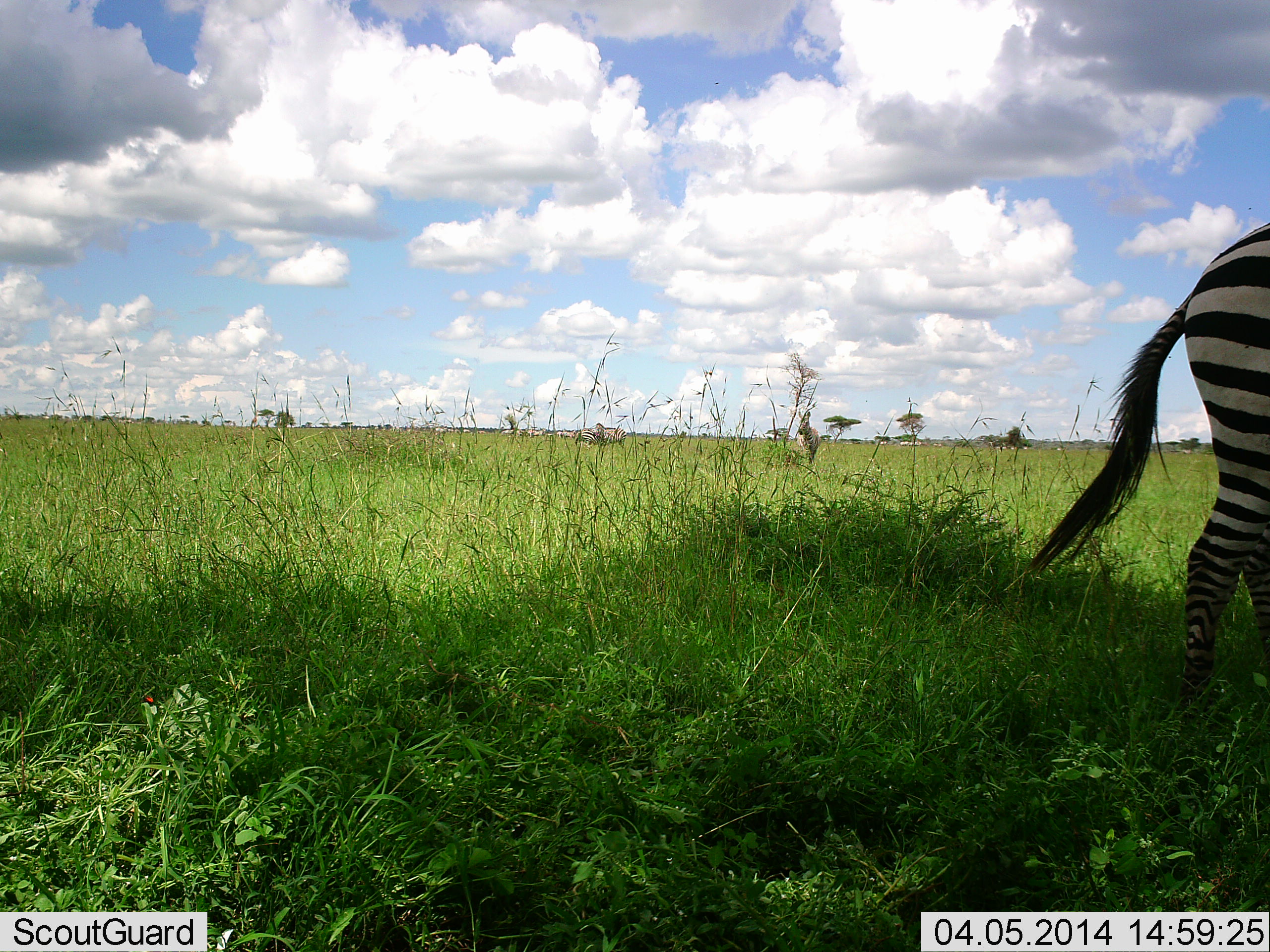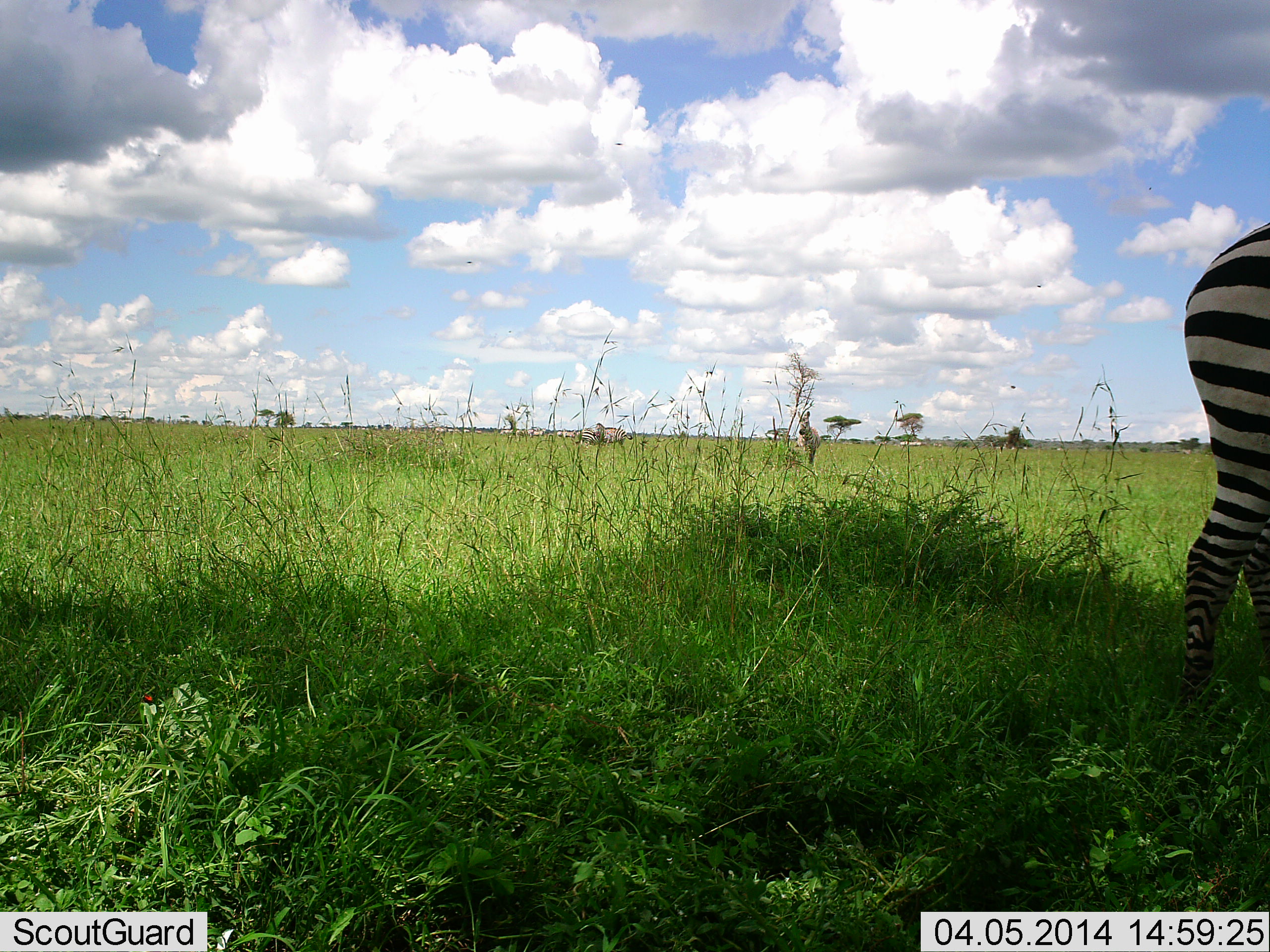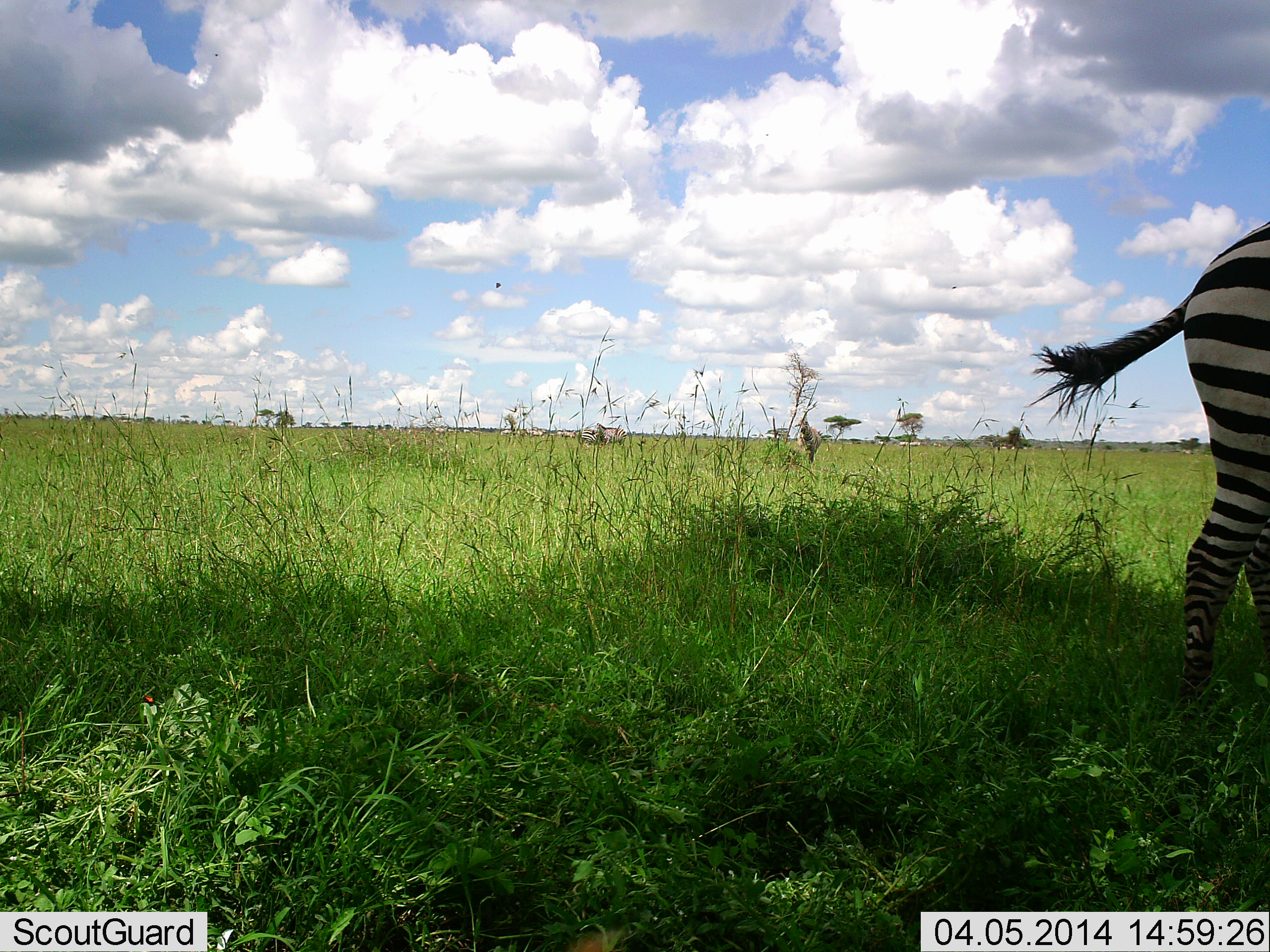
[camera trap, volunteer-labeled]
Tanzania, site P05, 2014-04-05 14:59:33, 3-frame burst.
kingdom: Animalia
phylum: Chordata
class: Mammalia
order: Perissodactyla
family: Equidae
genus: Equus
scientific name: Equus quagga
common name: plains zebra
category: zebra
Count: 1.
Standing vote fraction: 70%.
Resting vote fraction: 0%.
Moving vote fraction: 10%.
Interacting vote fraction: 0%.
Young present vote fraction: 0%.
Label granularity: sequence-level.